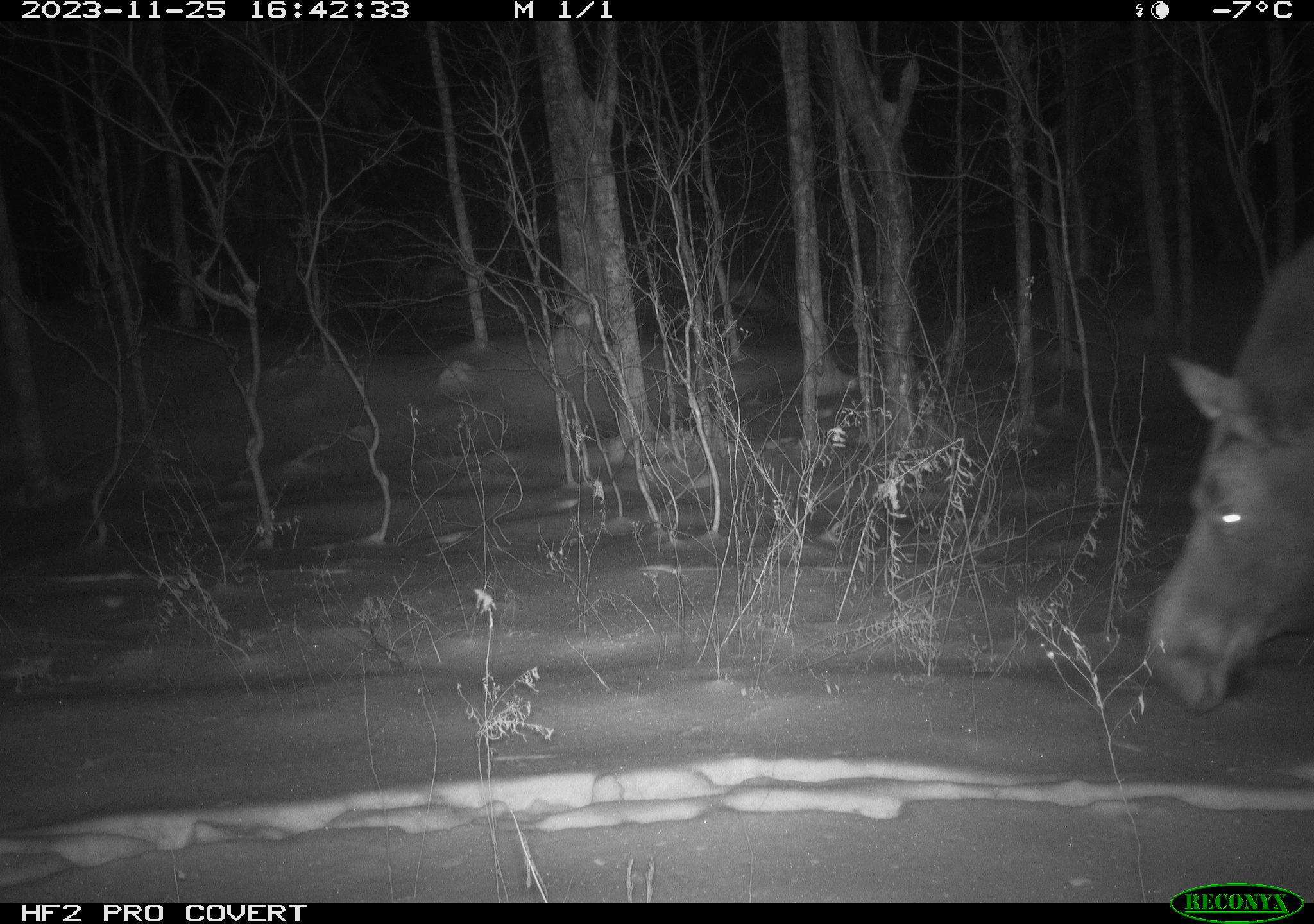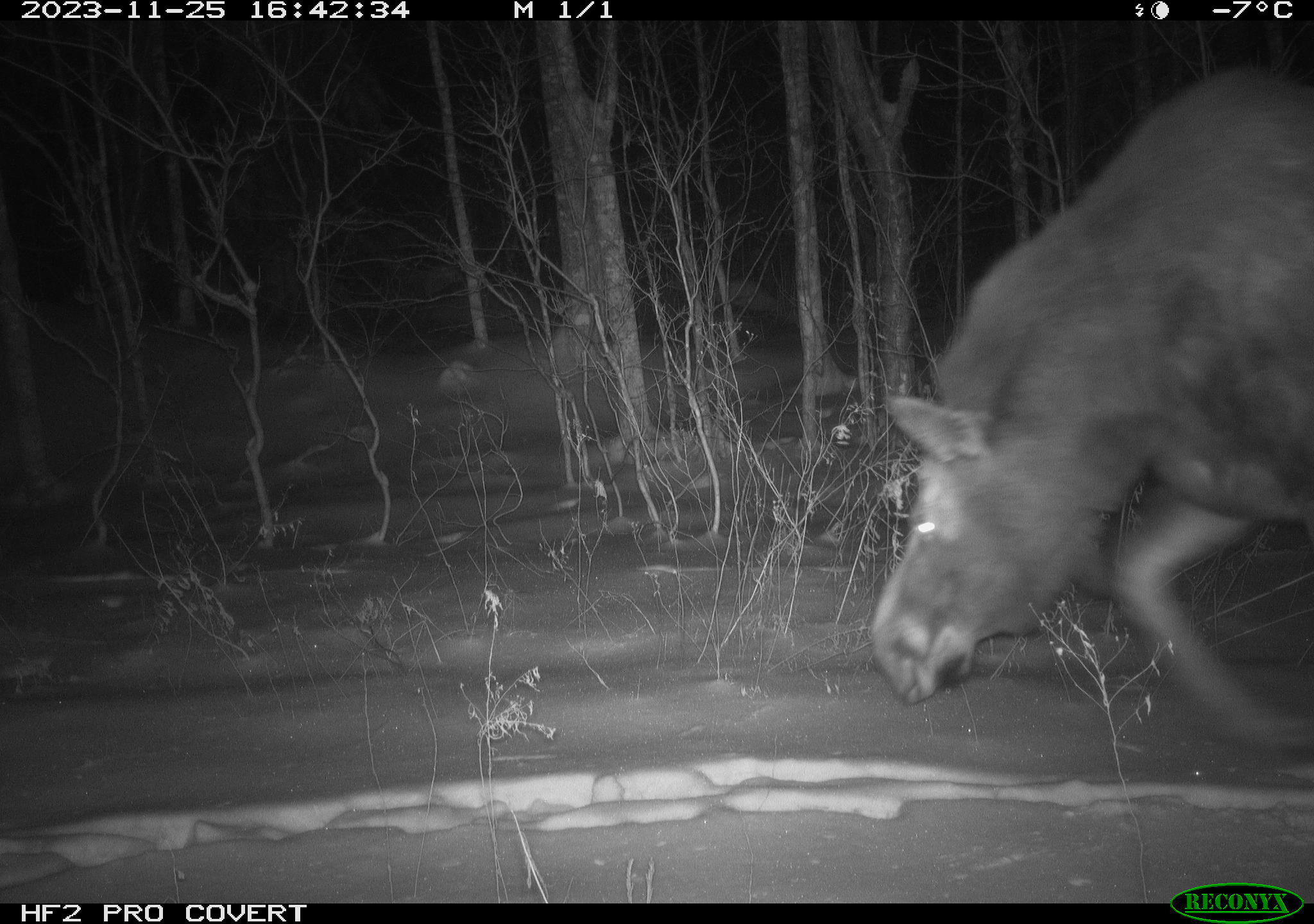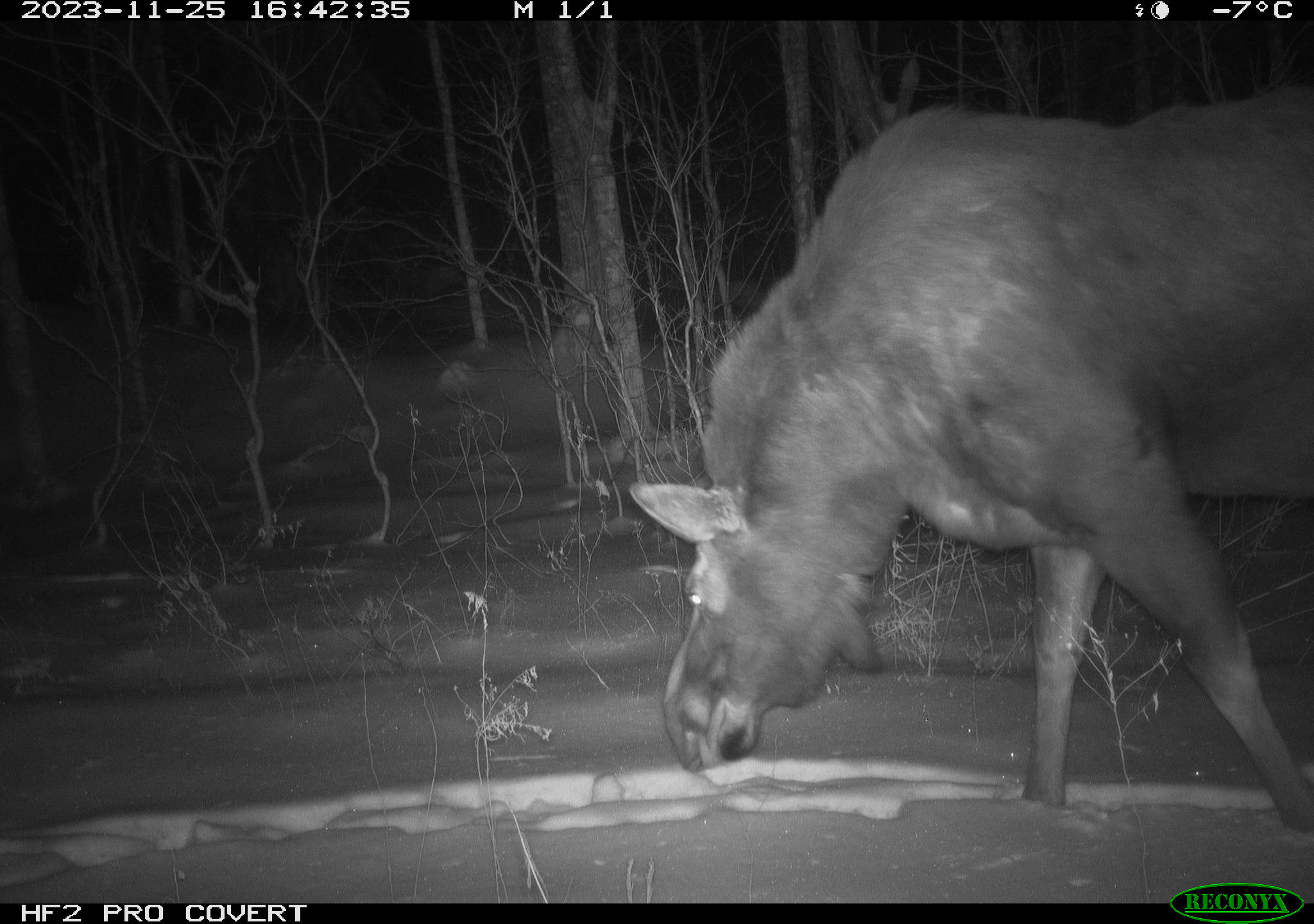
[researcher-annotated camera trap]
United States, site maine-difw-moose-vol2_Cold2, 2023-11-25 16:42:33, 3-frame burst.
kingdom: Animalia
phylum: Chordata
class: Mammalia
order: Artiodactyla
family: Cervidae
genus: Alces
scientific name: Alces alces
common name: moose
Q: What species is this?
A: Moose (Alces alces).